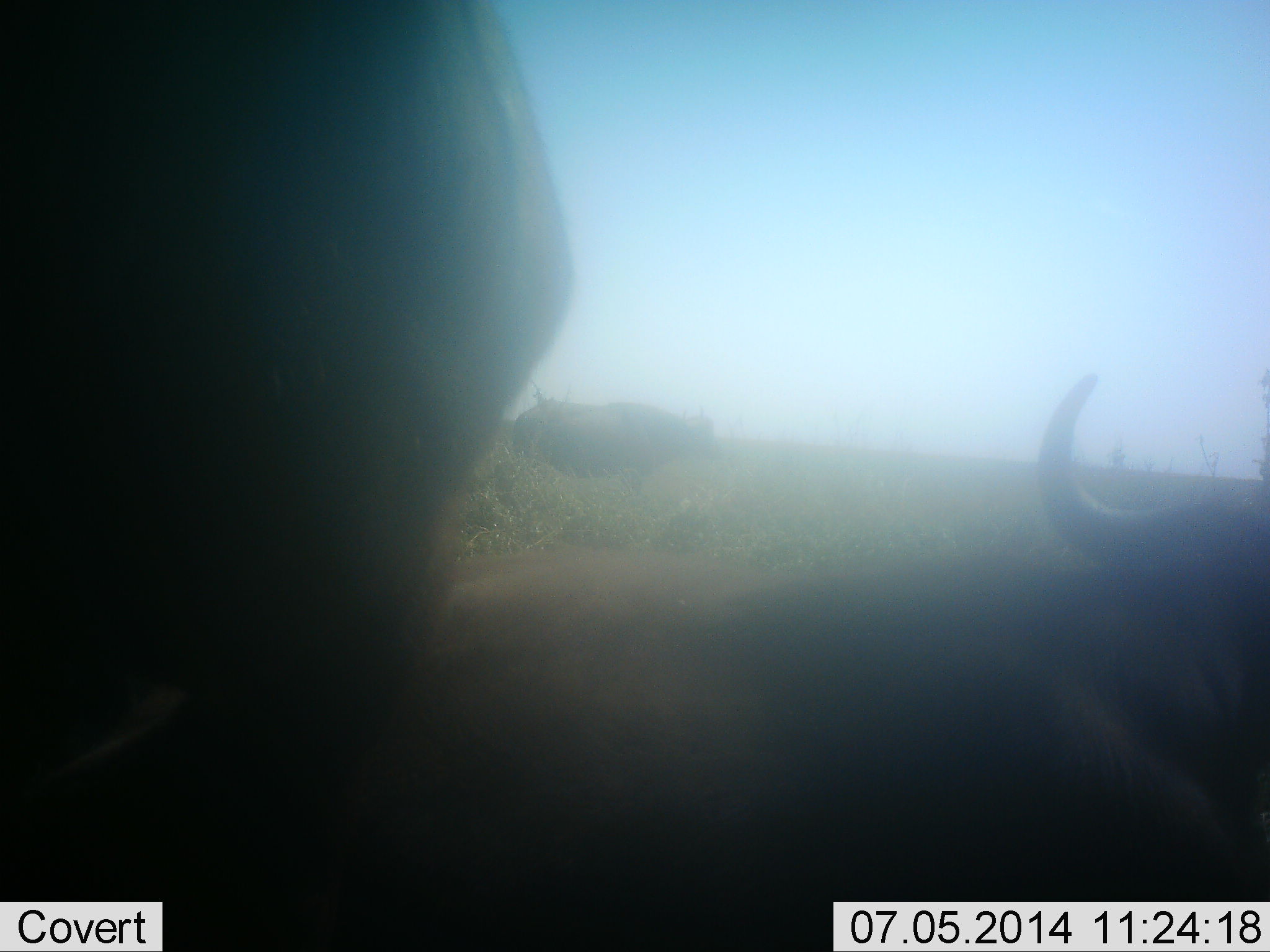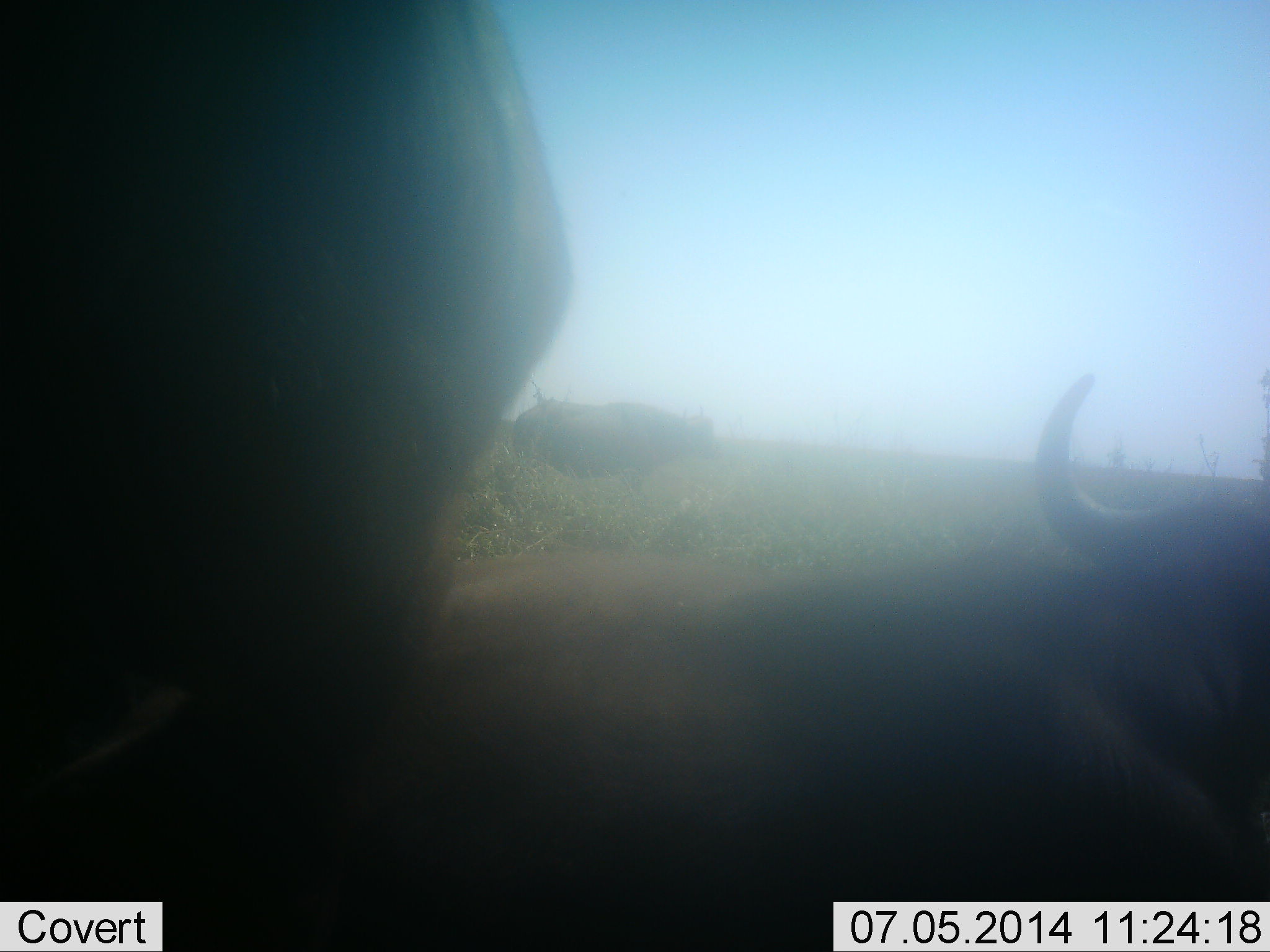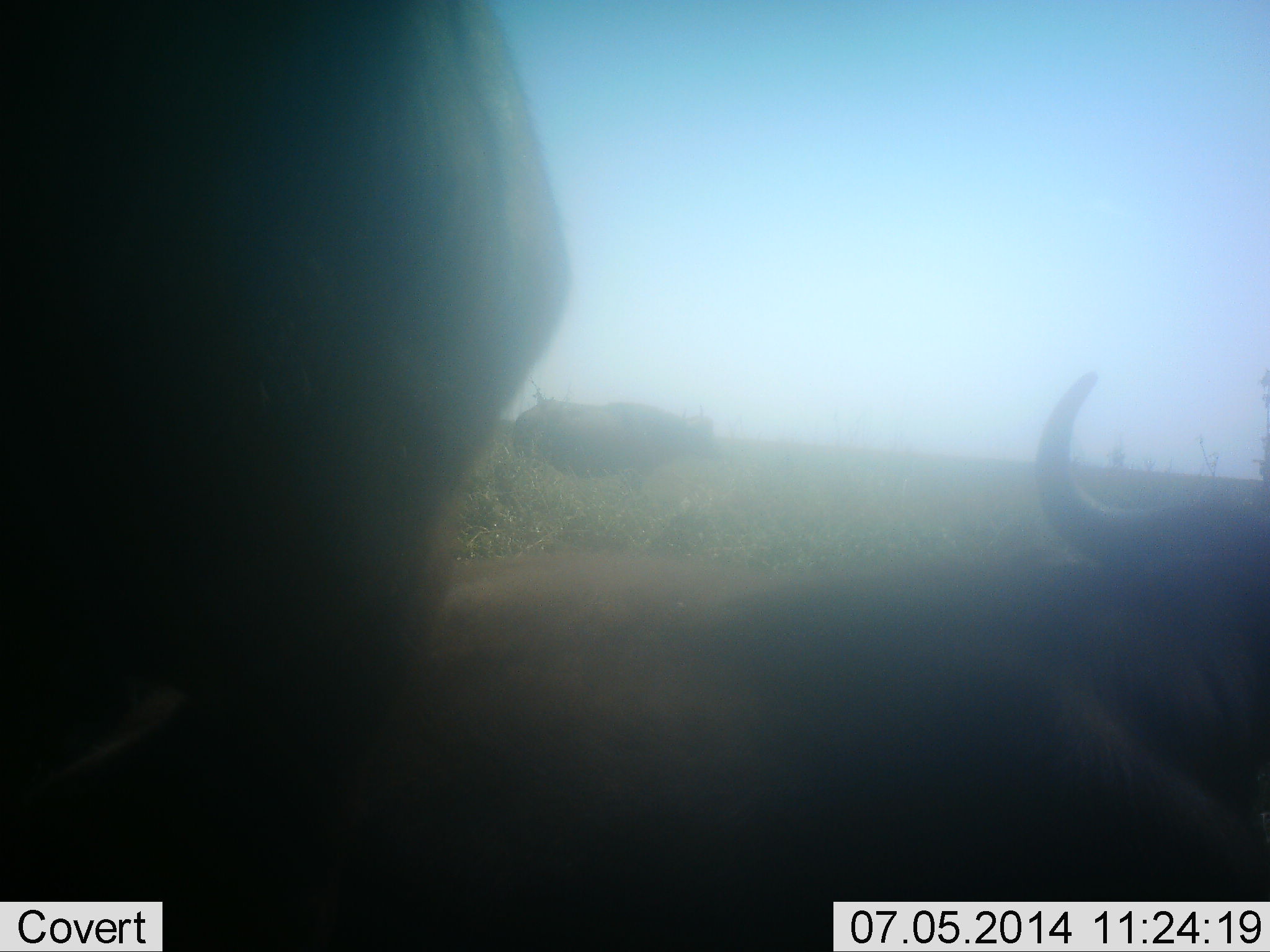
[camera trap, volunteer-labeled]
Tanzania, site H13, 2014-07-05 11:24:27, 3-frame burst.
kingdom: Animalia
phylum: Chordata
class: Mammalia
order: Artiodactyla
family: Bovidae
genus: Connochaetes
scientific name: Connochaetes taurinus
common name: blue wildebeest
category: wildebeest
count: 3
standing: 50%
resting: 70%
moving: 0%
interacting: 0%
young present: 0%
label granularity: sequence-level